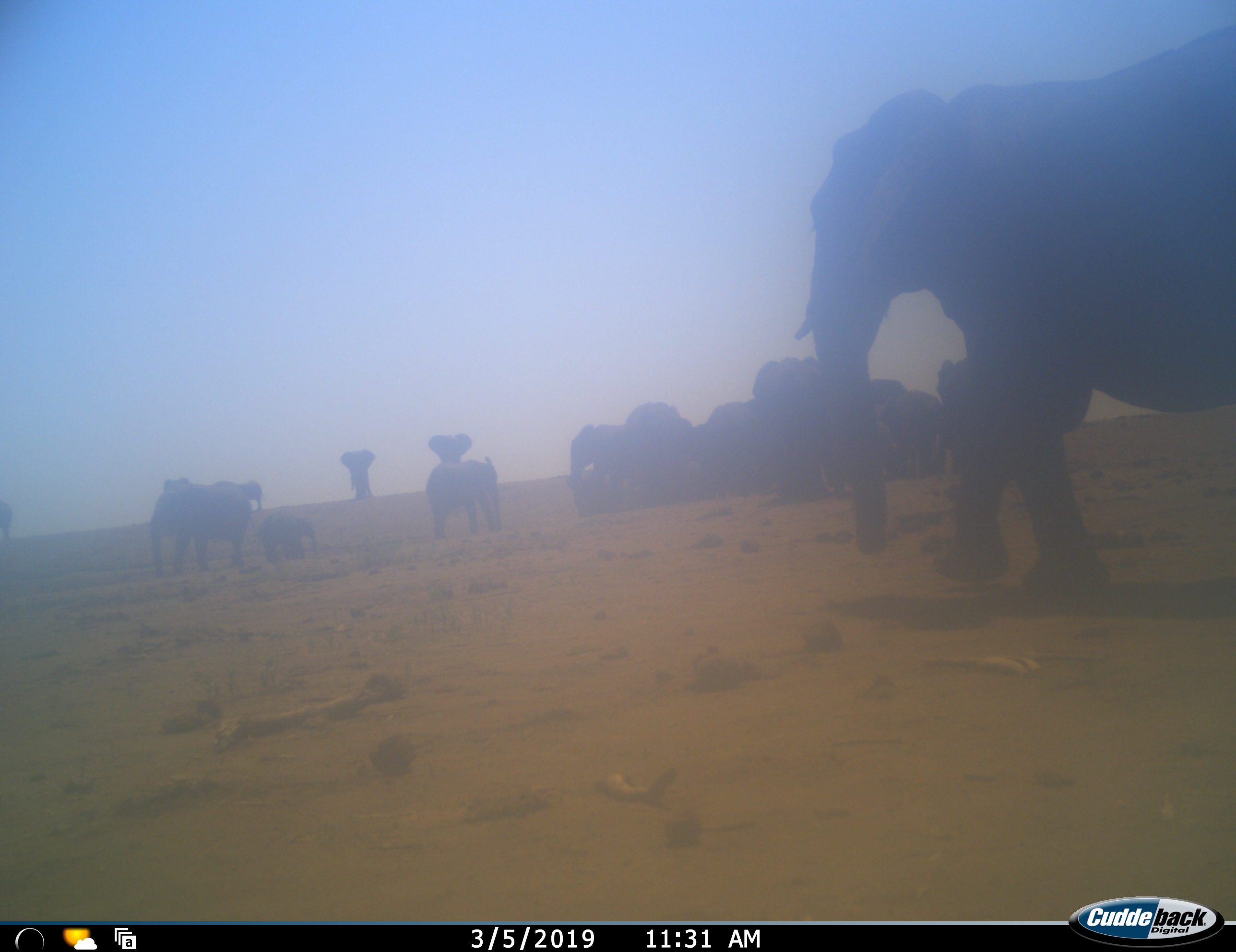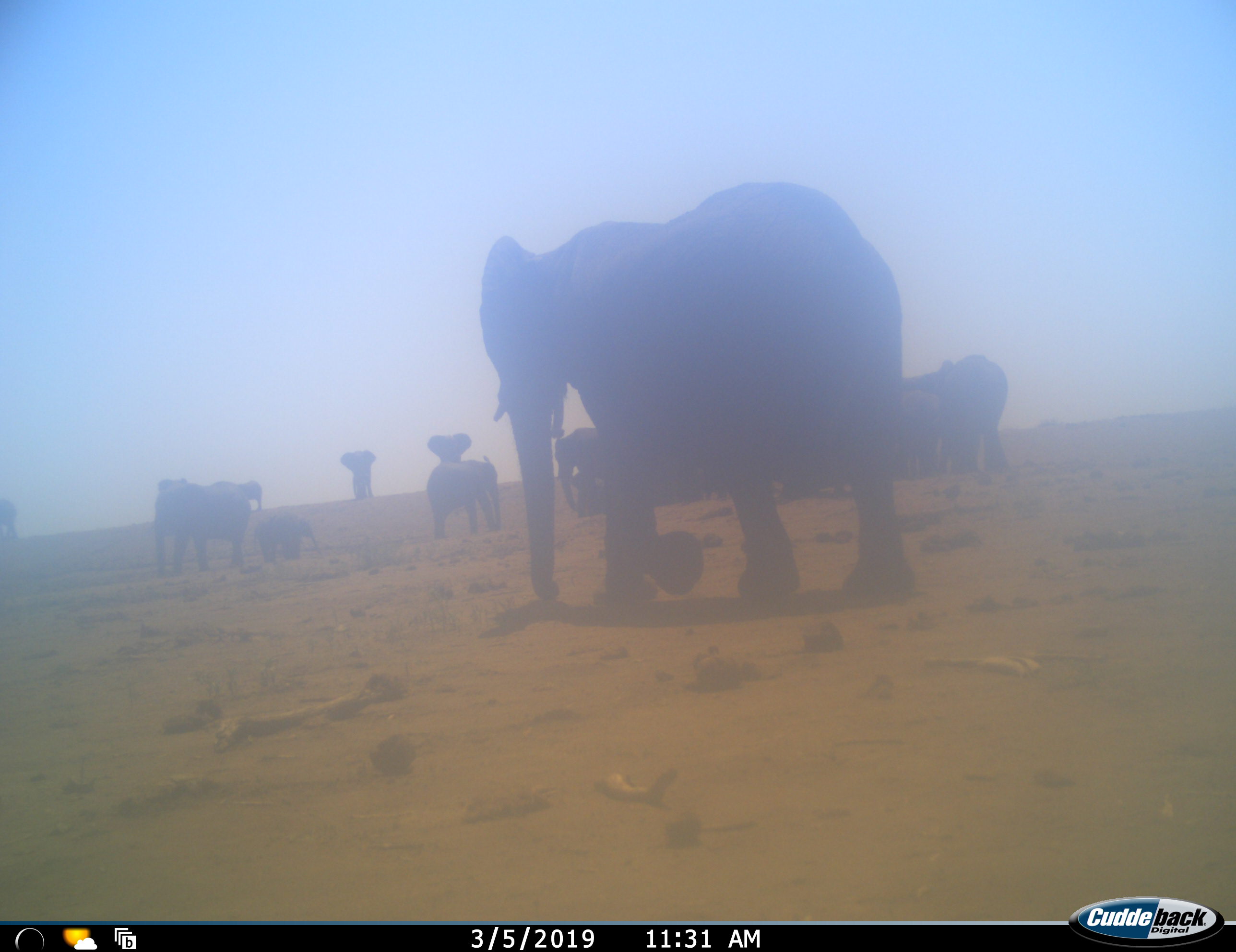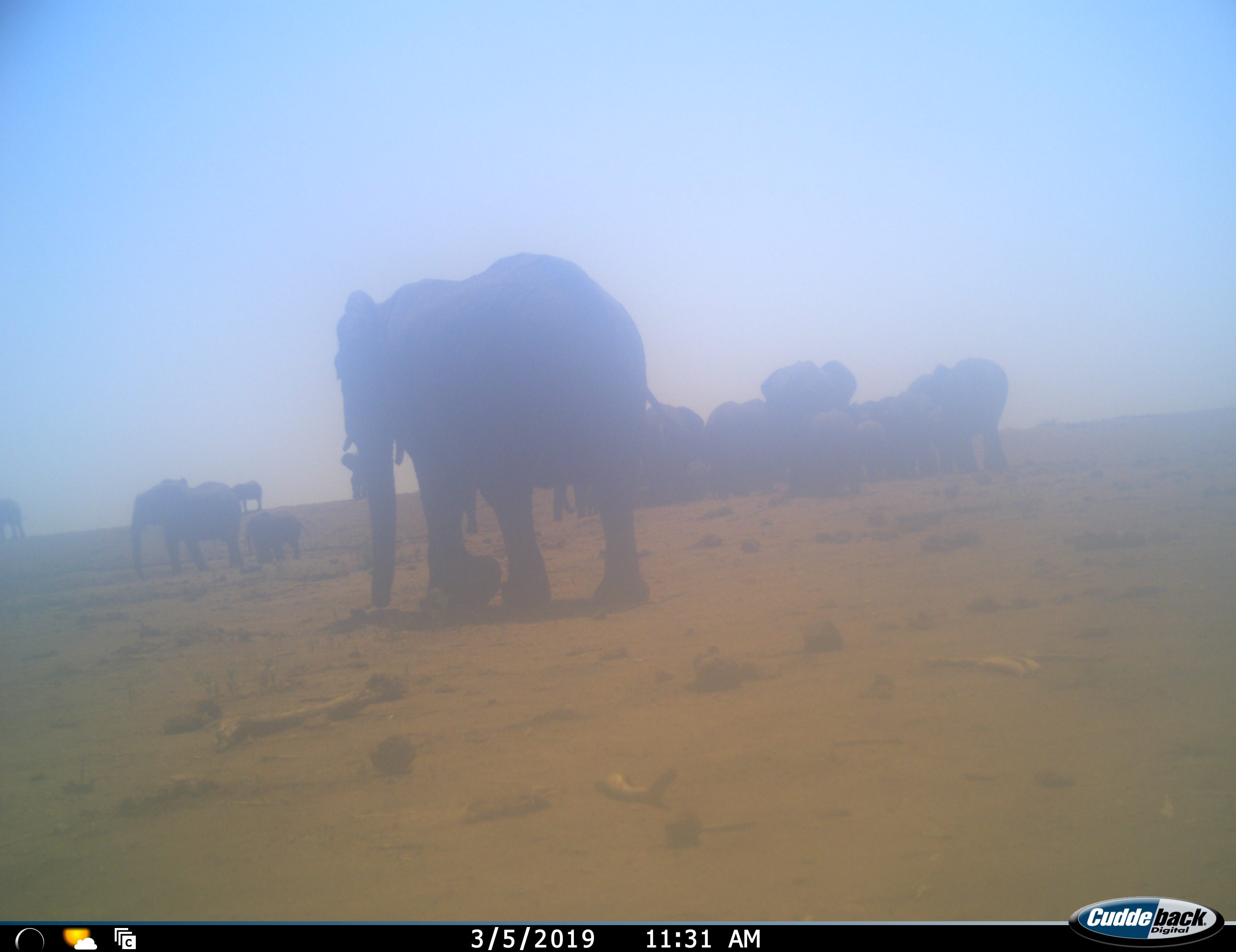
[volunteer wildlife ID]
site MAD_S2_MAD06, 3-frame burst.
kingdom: Animalia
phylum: Chordata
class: Mammalia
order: Proboscidea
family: Elephantidae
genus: Loxodonta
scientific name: Loxodonta africana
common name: african bush elephant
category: elephant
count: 11-50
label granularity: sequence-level